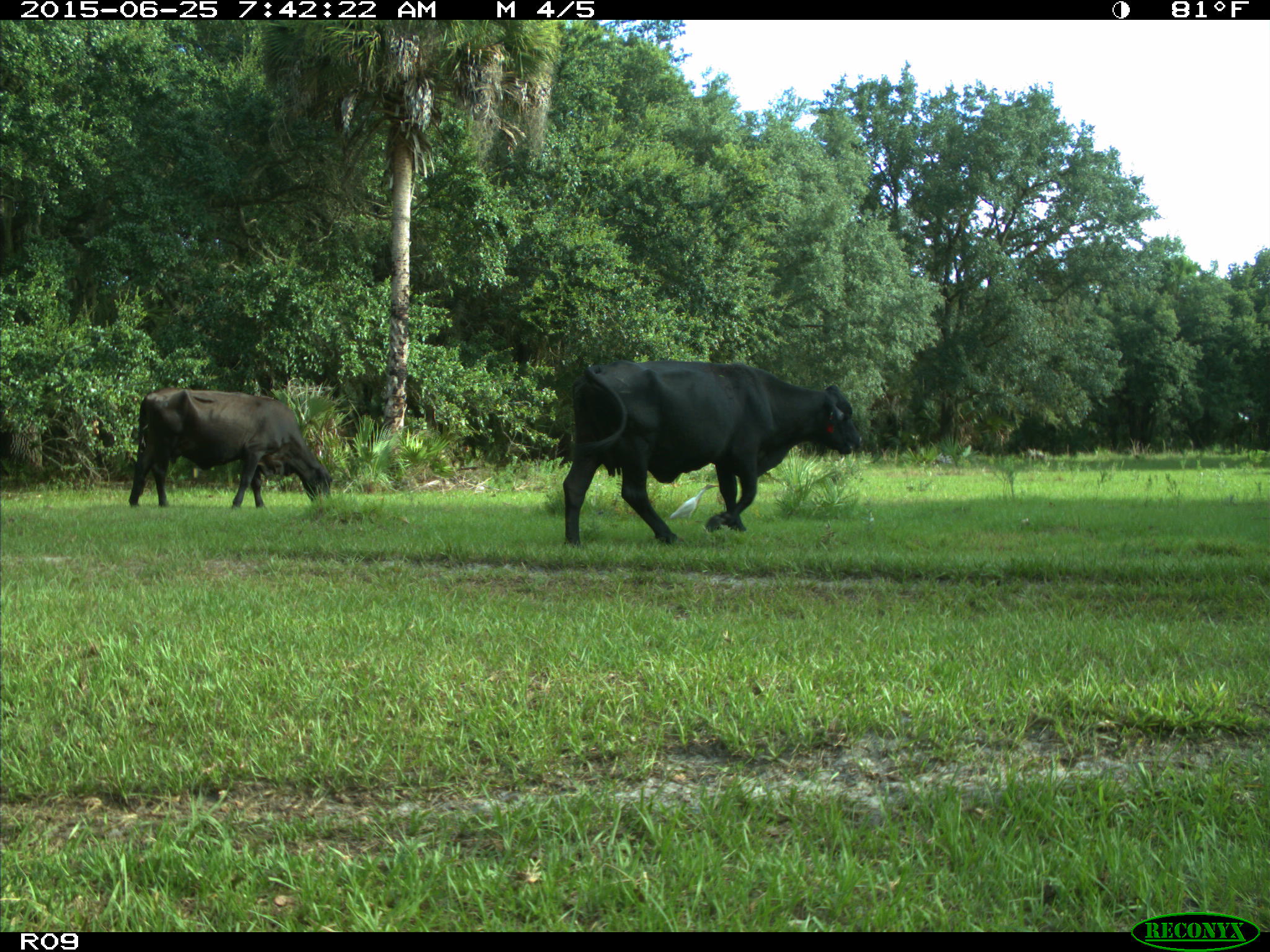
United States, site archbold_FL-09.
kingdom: Animalia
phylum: Chordata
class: Mammalia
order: Artiodactyla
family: Bovidae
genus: Bos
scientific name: Bos taurus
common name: domestic cow